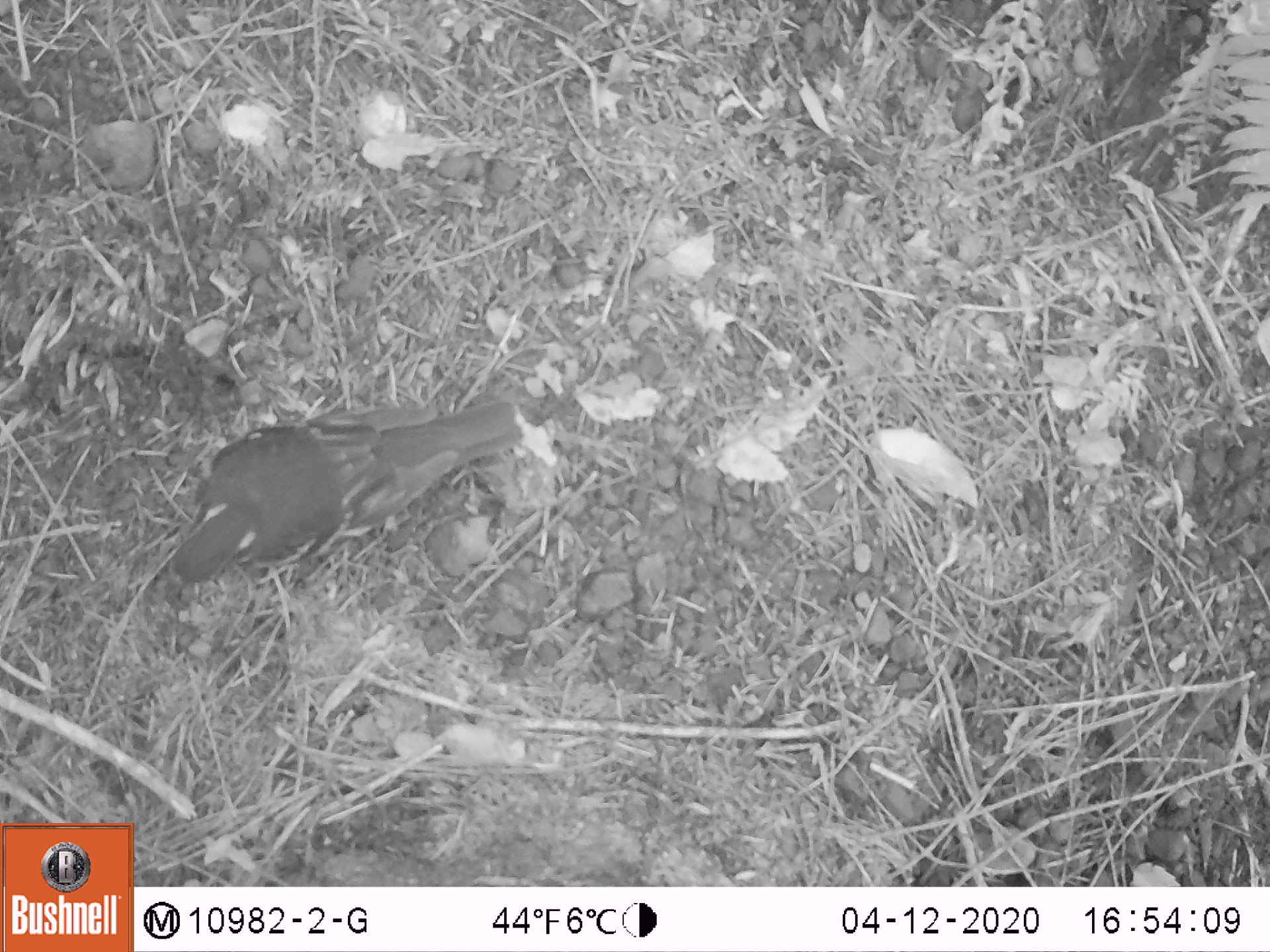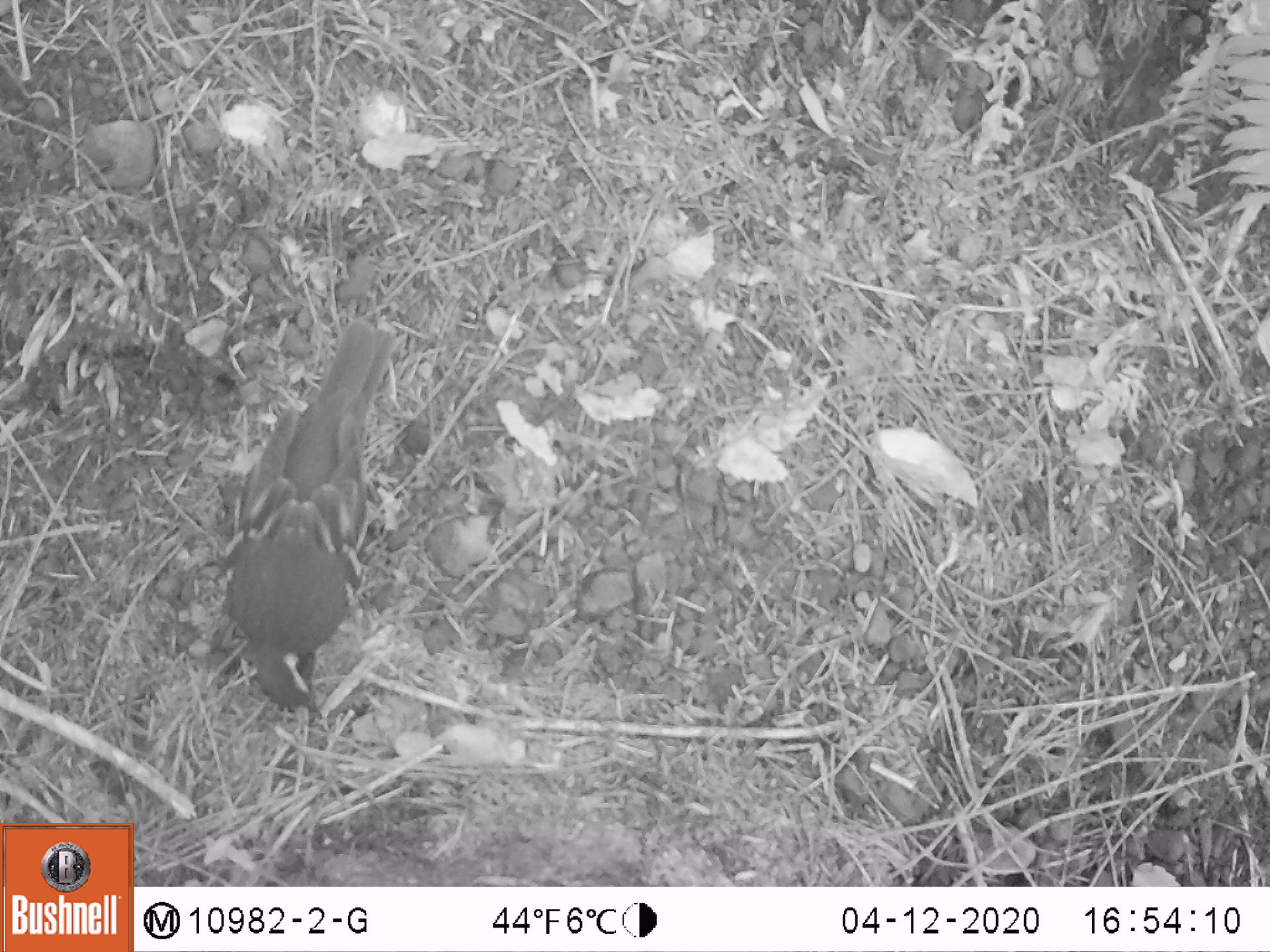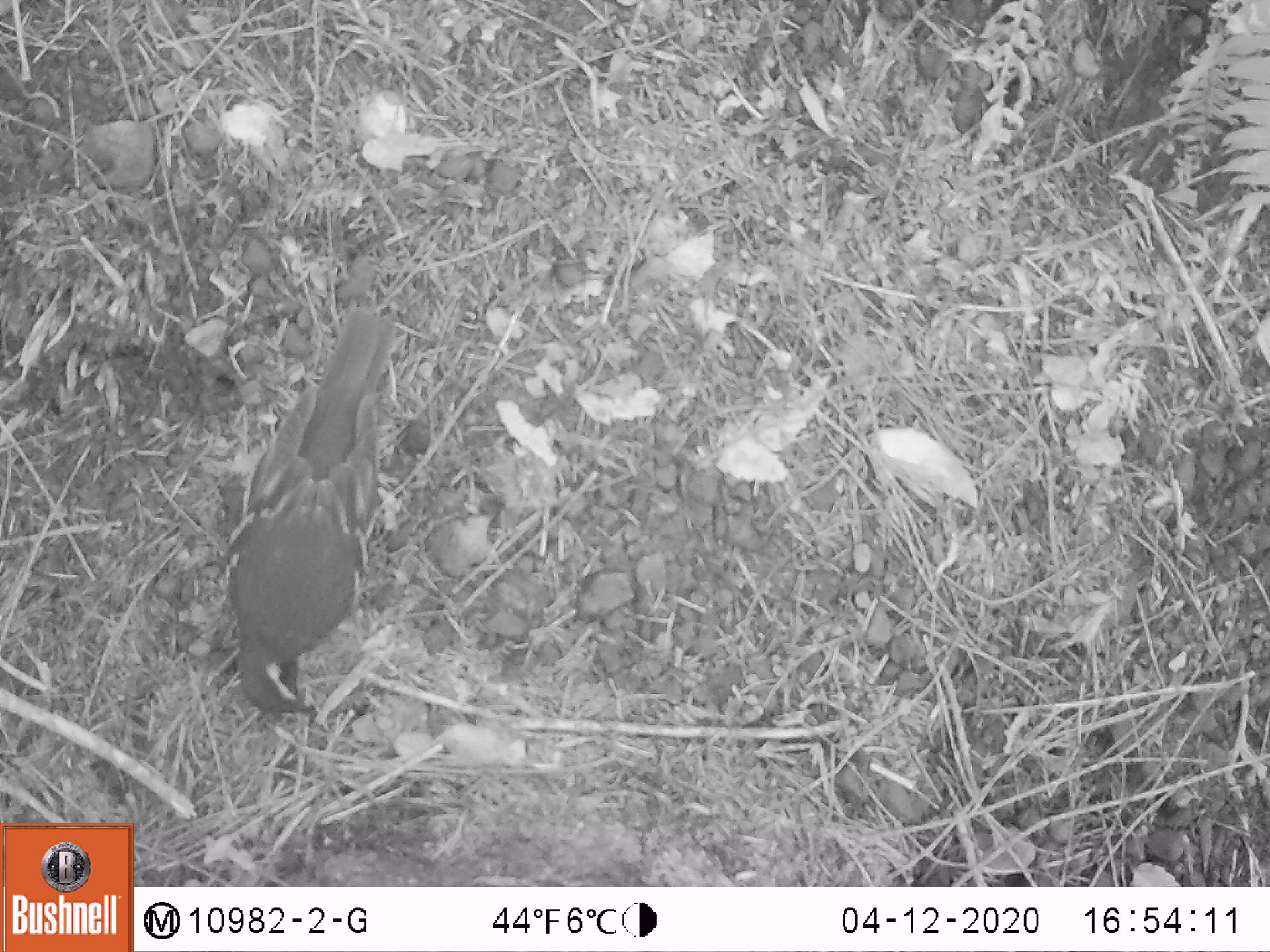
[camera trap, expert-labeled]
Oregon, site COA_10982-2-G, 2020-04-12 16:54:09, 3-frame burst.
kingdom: Animalia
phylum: Chordata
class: Aves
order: Passeriformes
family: Turdidae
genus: Ixoreus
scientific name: Ixoreus naevius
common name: varied thrush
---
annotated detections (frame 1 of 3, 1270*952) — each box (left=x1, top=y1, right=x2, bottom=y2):
varied thrush: (left=152, top=395, right=519, bottom=595)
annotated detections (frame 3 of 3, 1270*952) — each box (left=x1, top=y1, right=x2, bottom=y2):
varied thrush: (left=221, top=308, right=397, bottom=719)